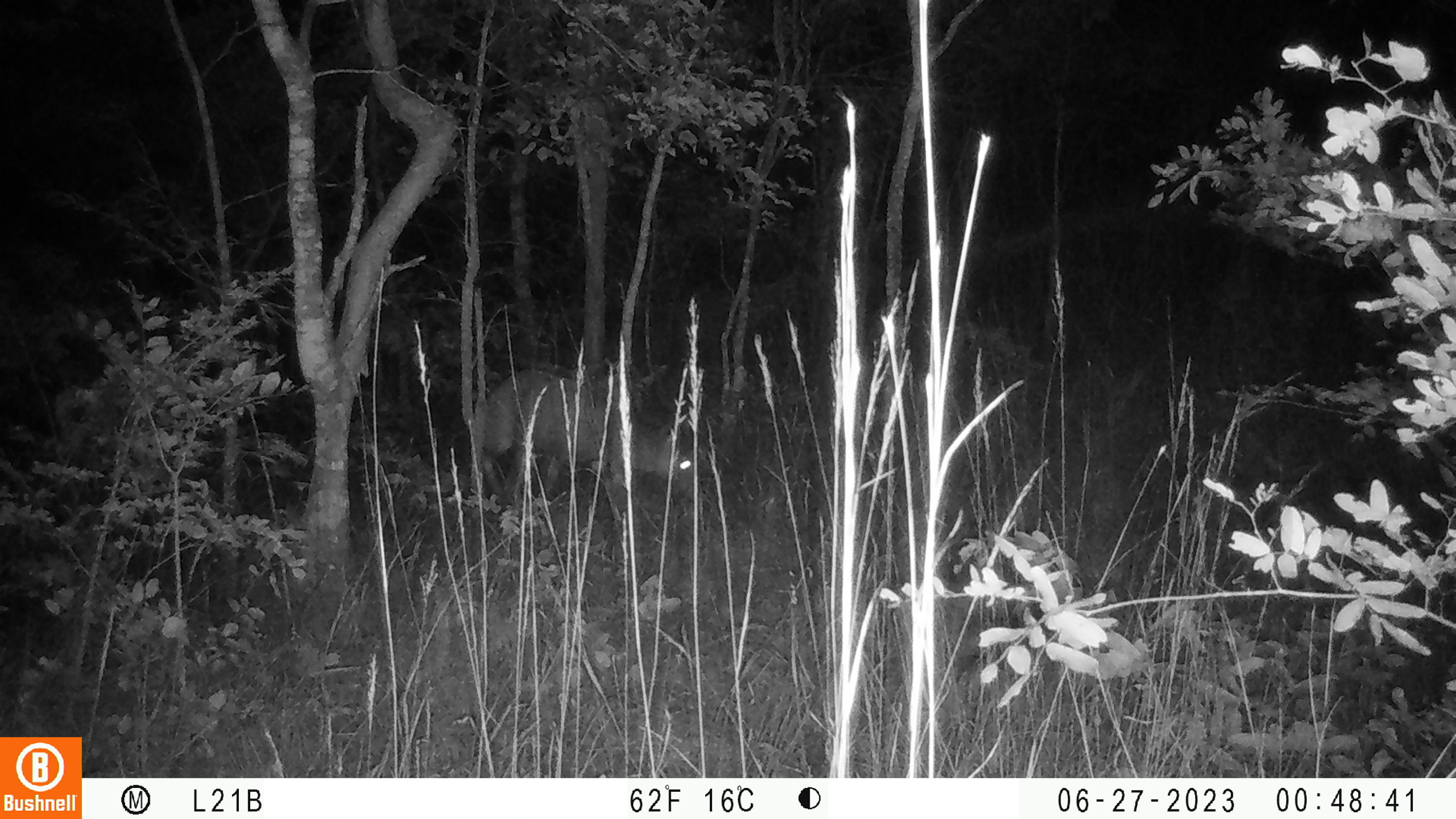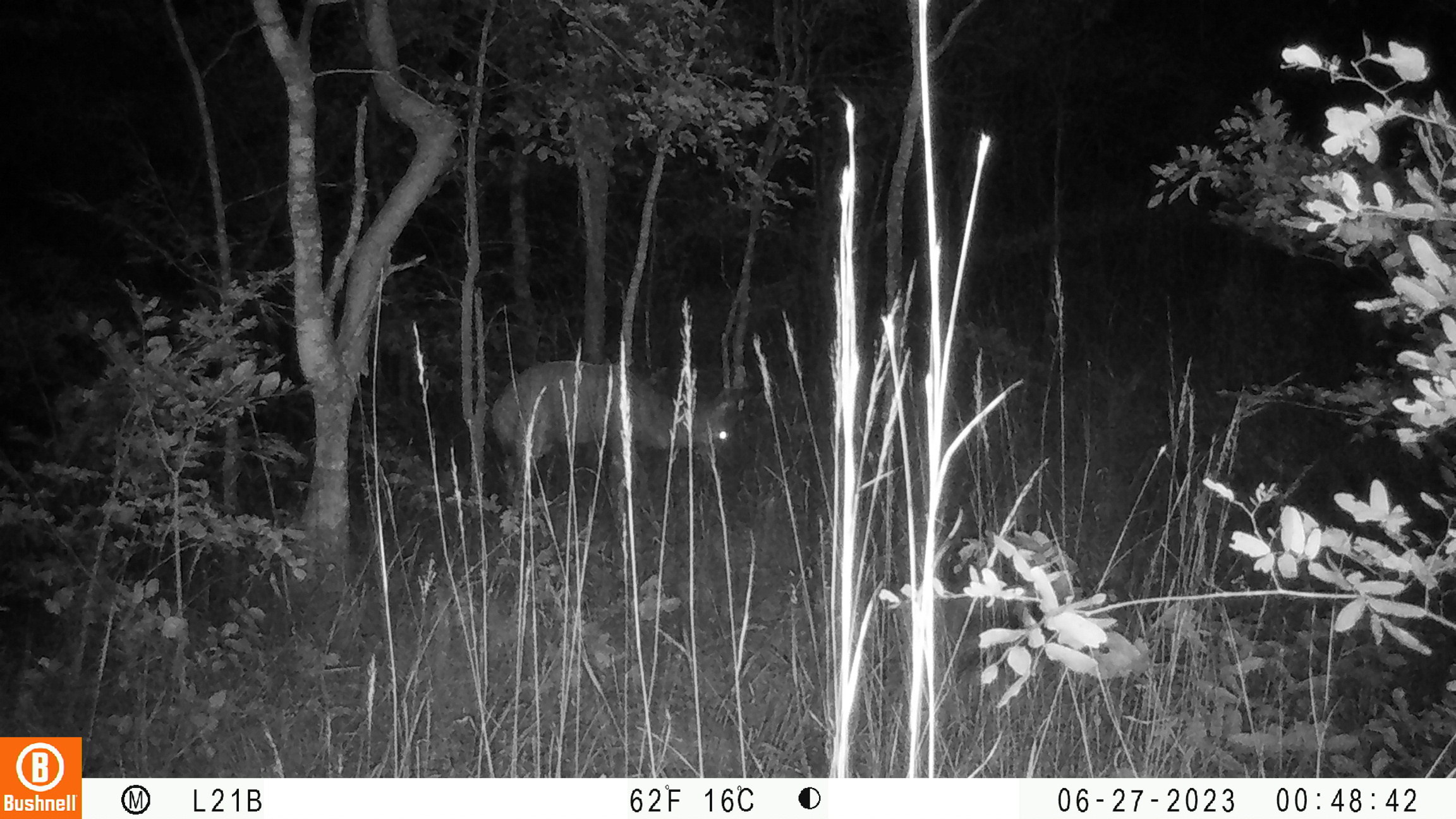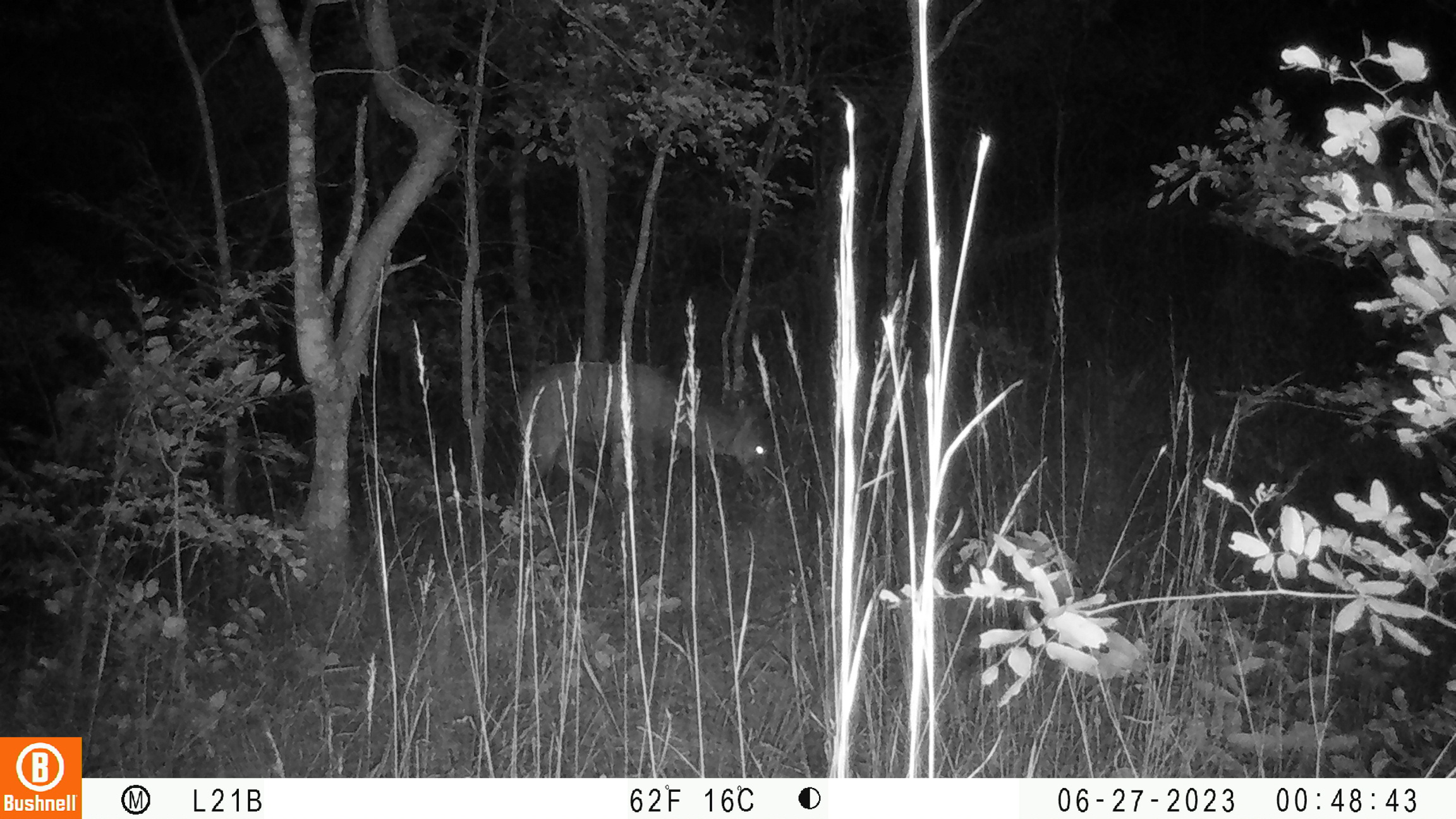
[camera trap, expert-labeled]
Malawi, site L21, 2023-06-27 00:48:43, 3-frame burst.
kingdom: Animalia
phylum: Chordata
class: Mammalia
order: Artiodactyla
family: Bovidae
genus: Tragelaphus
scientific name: Tragelaphus sylvaticus sylvaticus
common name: cape bushbuck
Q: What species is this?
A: Cape bushbuck (Tragelaphus sylvaticus sylvaticus).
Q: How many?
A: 1.